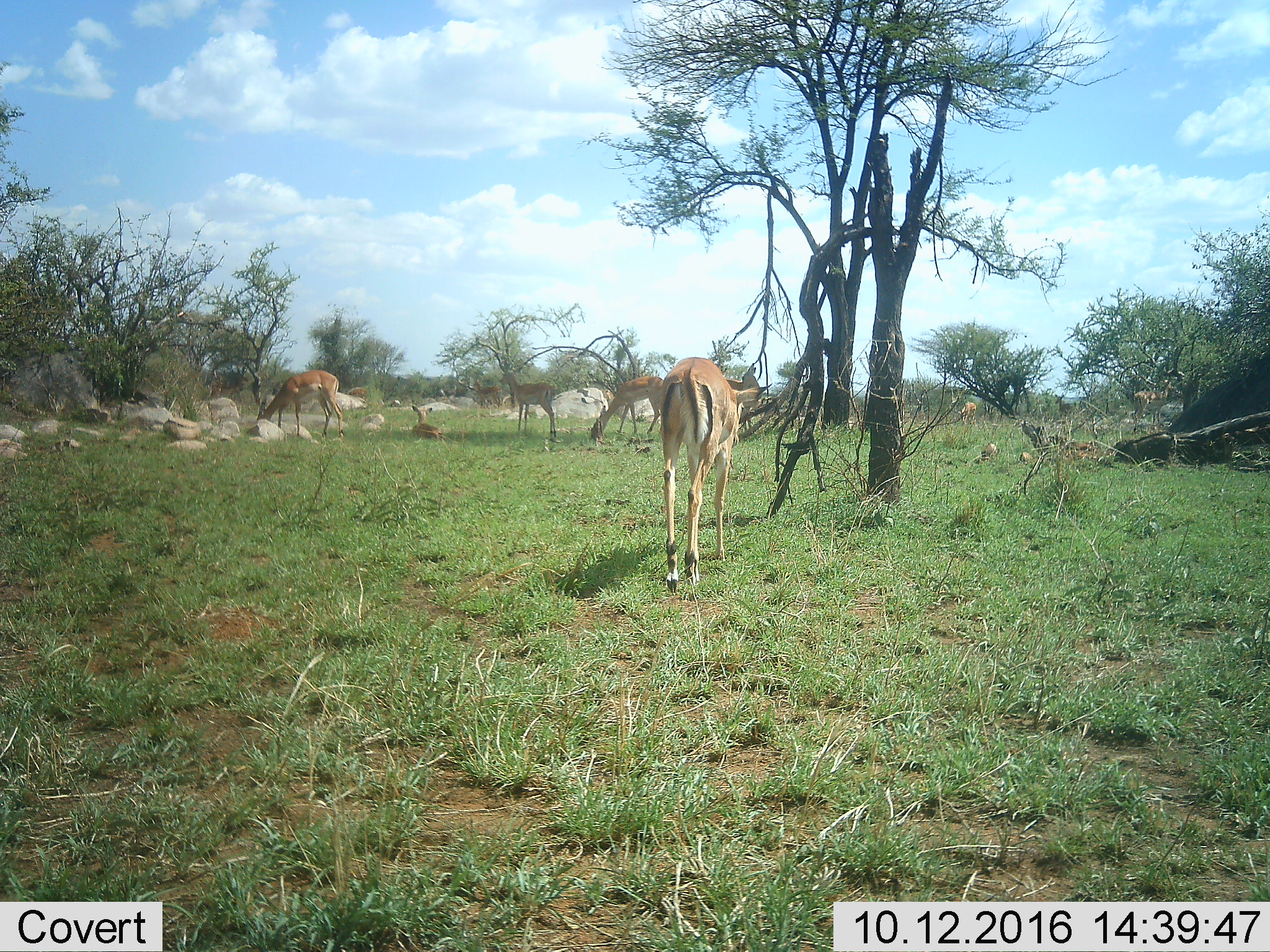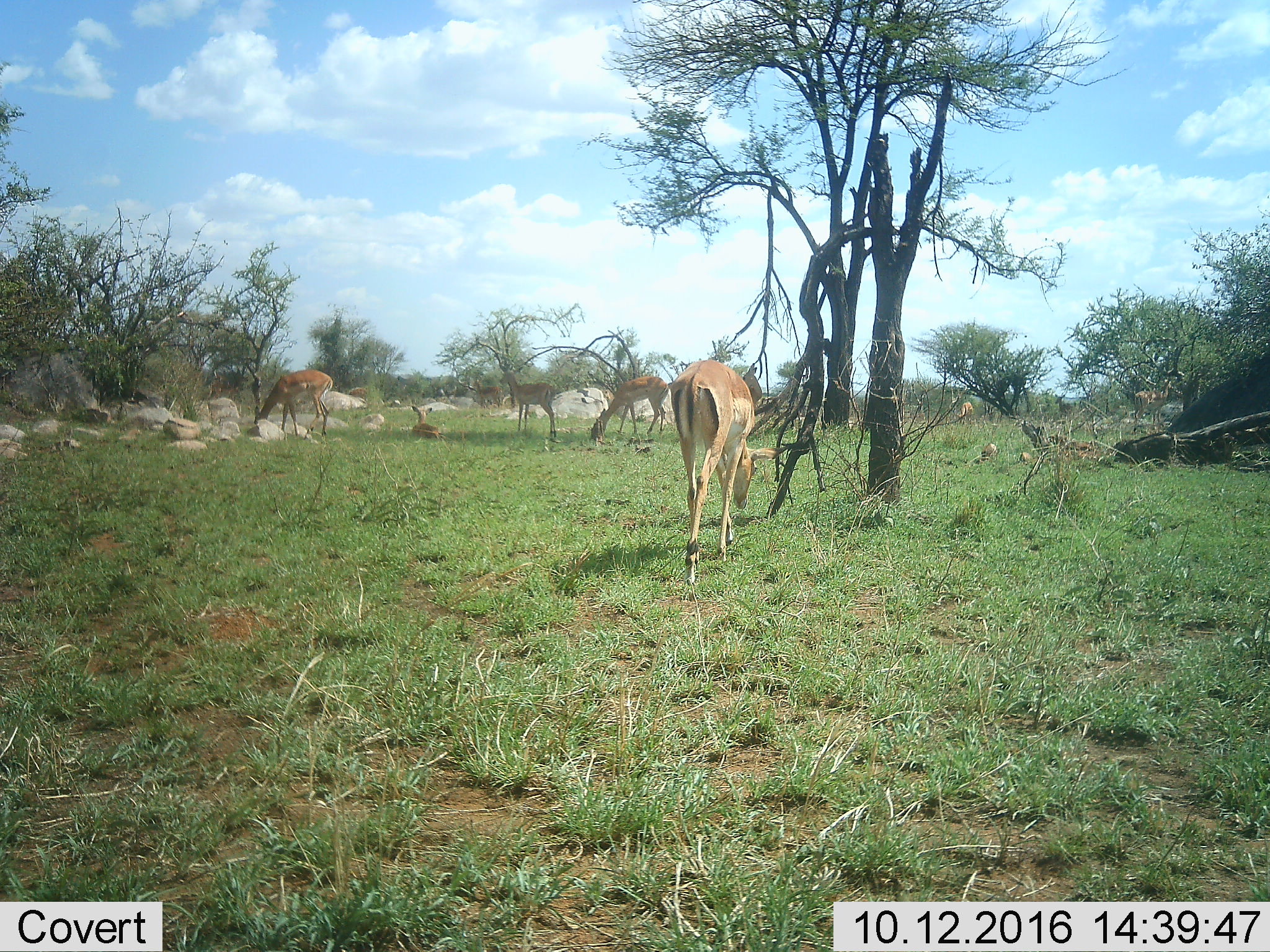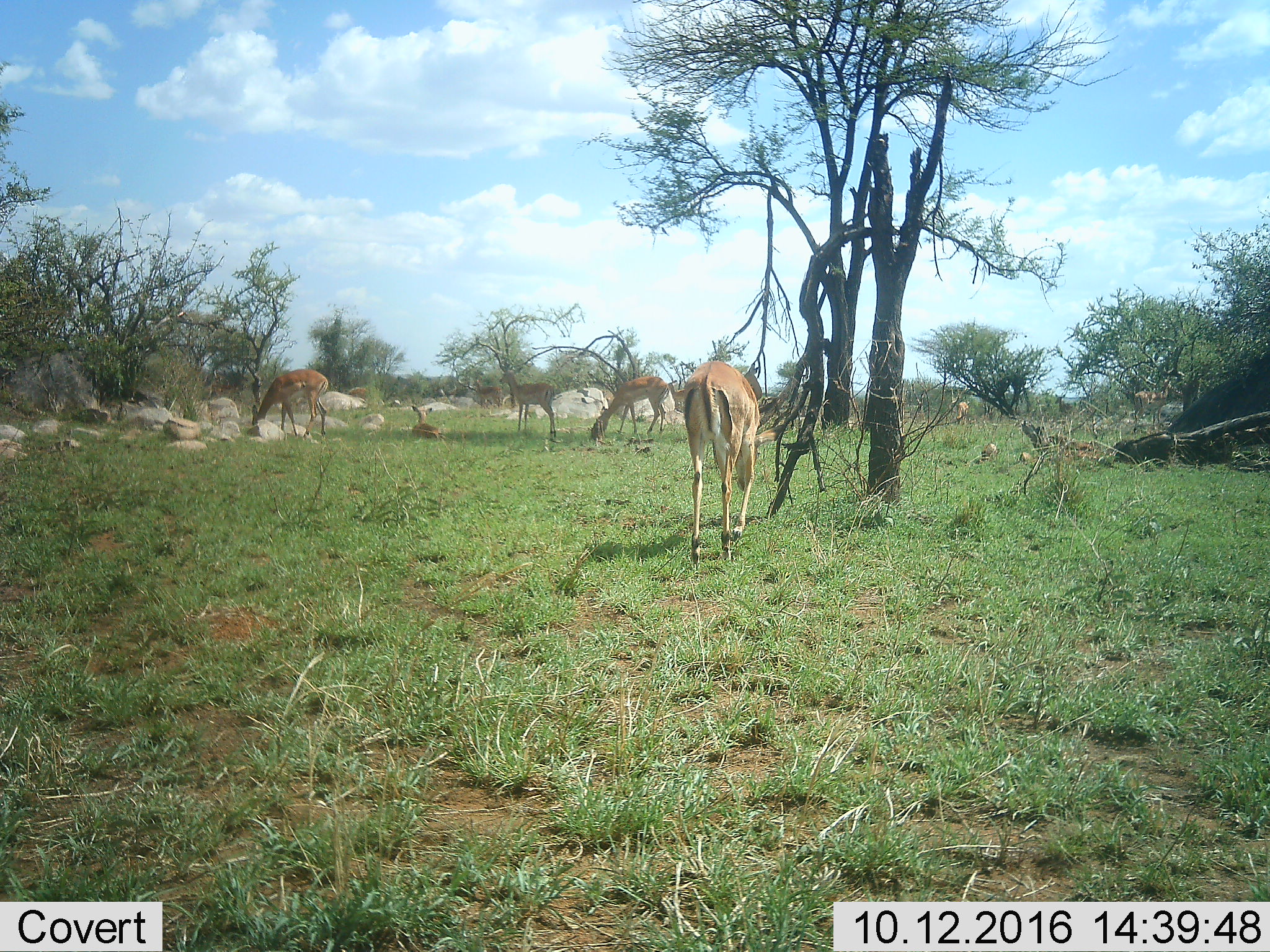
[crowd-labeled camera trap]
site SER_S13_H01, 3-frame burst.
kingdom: Animalia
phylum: Chordata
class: Mammalia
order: Artiodactyla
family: Bovidae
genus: Aepyceros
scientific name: Aepyceros melampus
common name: impala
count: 8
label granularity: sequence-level